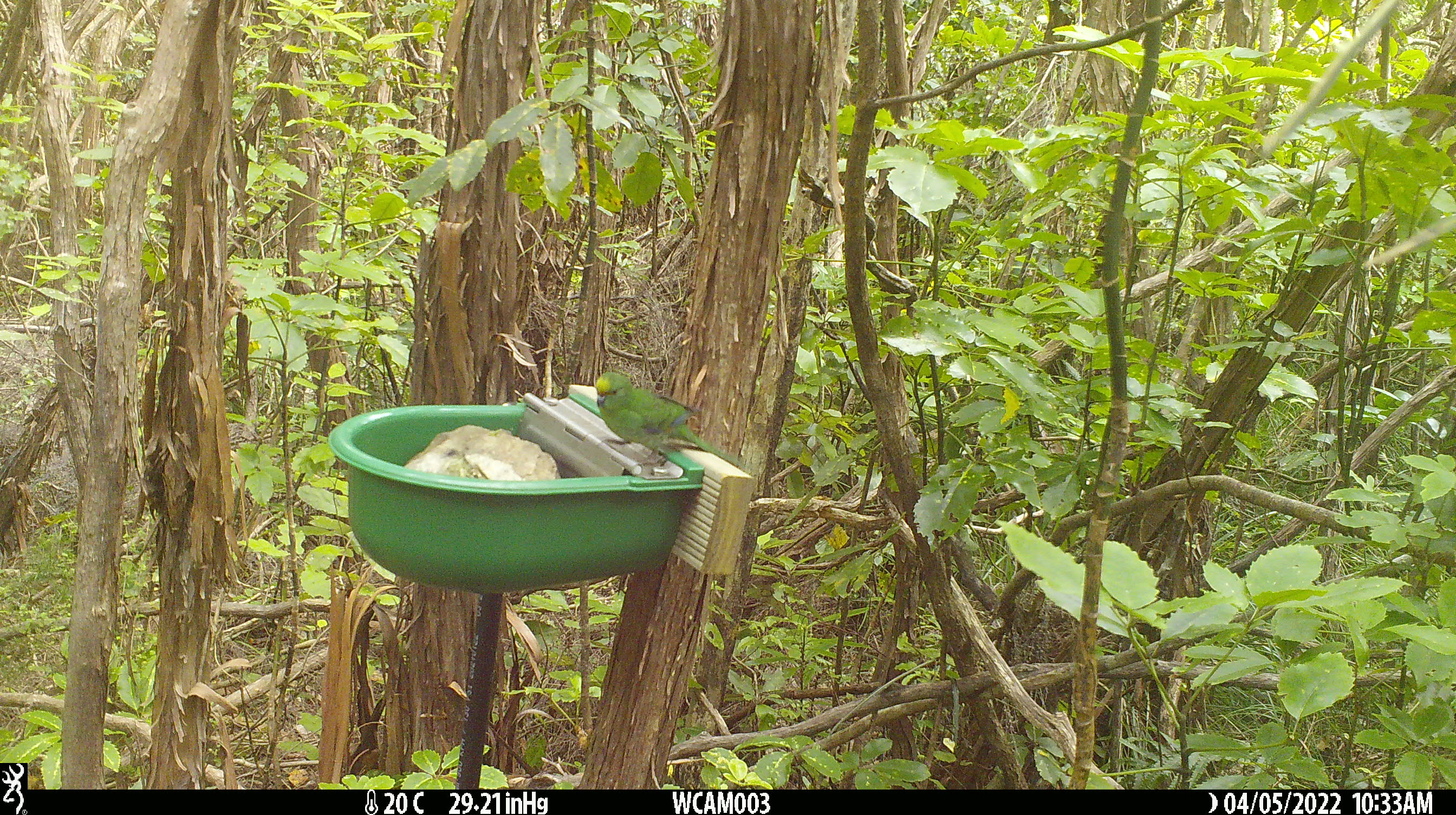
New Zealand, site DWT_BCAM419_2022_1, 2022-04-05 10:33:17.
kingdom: Animalia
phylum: Chordata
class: Aves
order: Psittaciformes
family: Psittaculidae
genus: Cyanoramphus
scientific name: Cyanoramphus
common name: parakeet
Parakeet (Cyanoramphus).